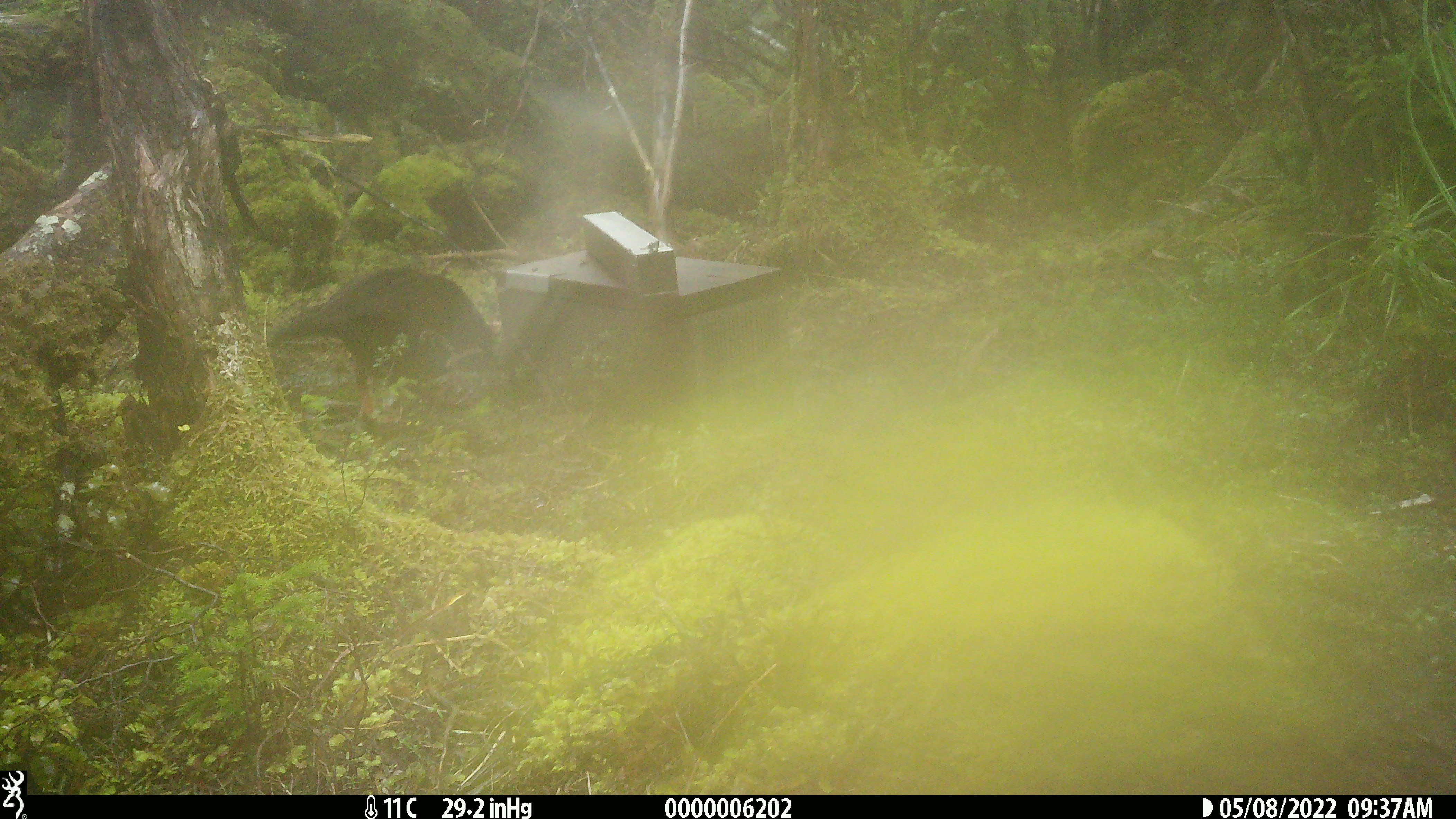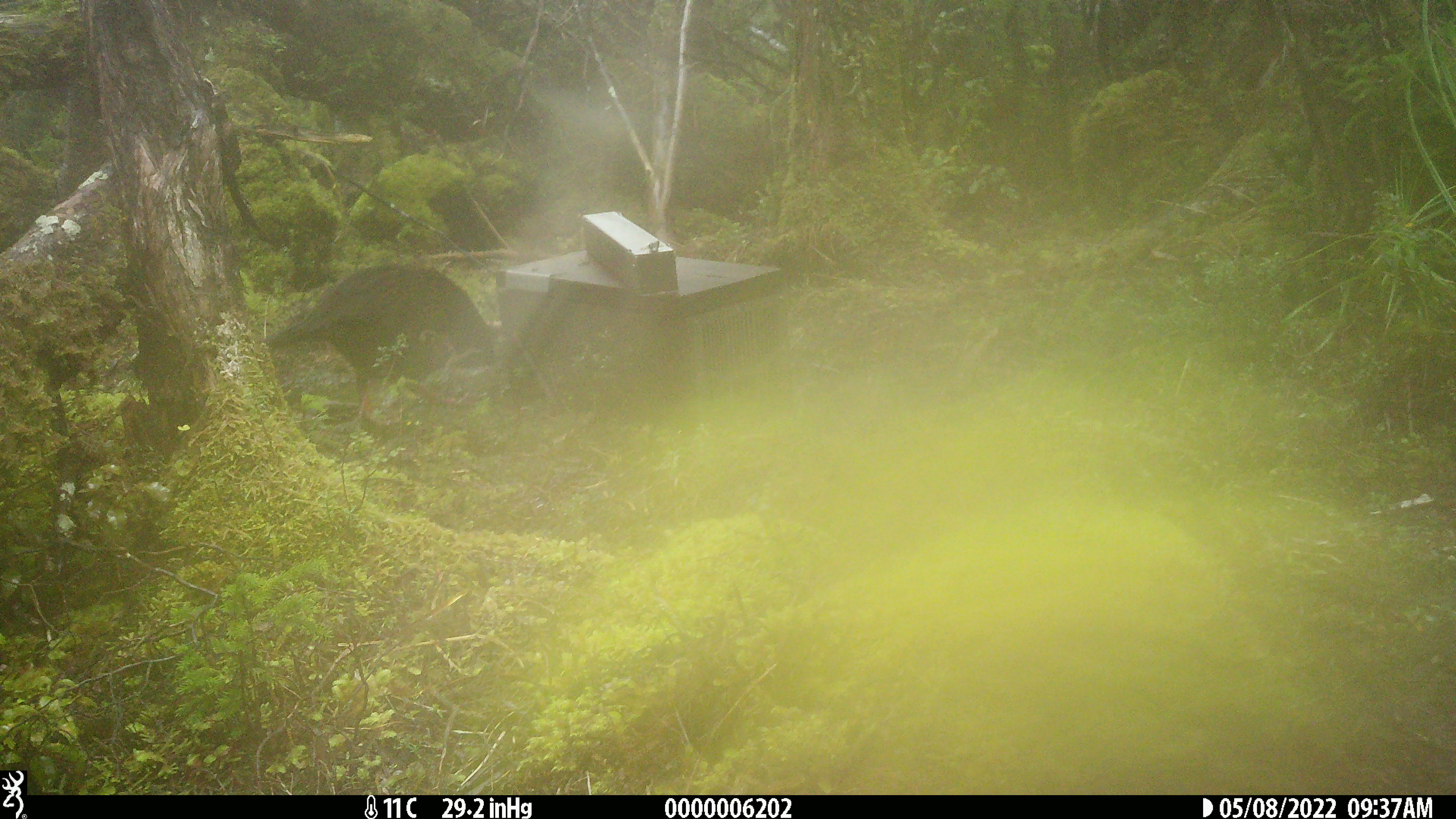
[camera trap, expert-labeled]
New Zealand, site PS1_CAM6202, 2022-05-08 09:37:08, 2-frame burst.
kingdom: Animalia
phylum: Chordata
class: Aves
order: Gruiformes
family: Rallidae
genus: Gallirallus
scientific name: Gallirallus australis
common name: weka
Weka (Gallirallus australis).